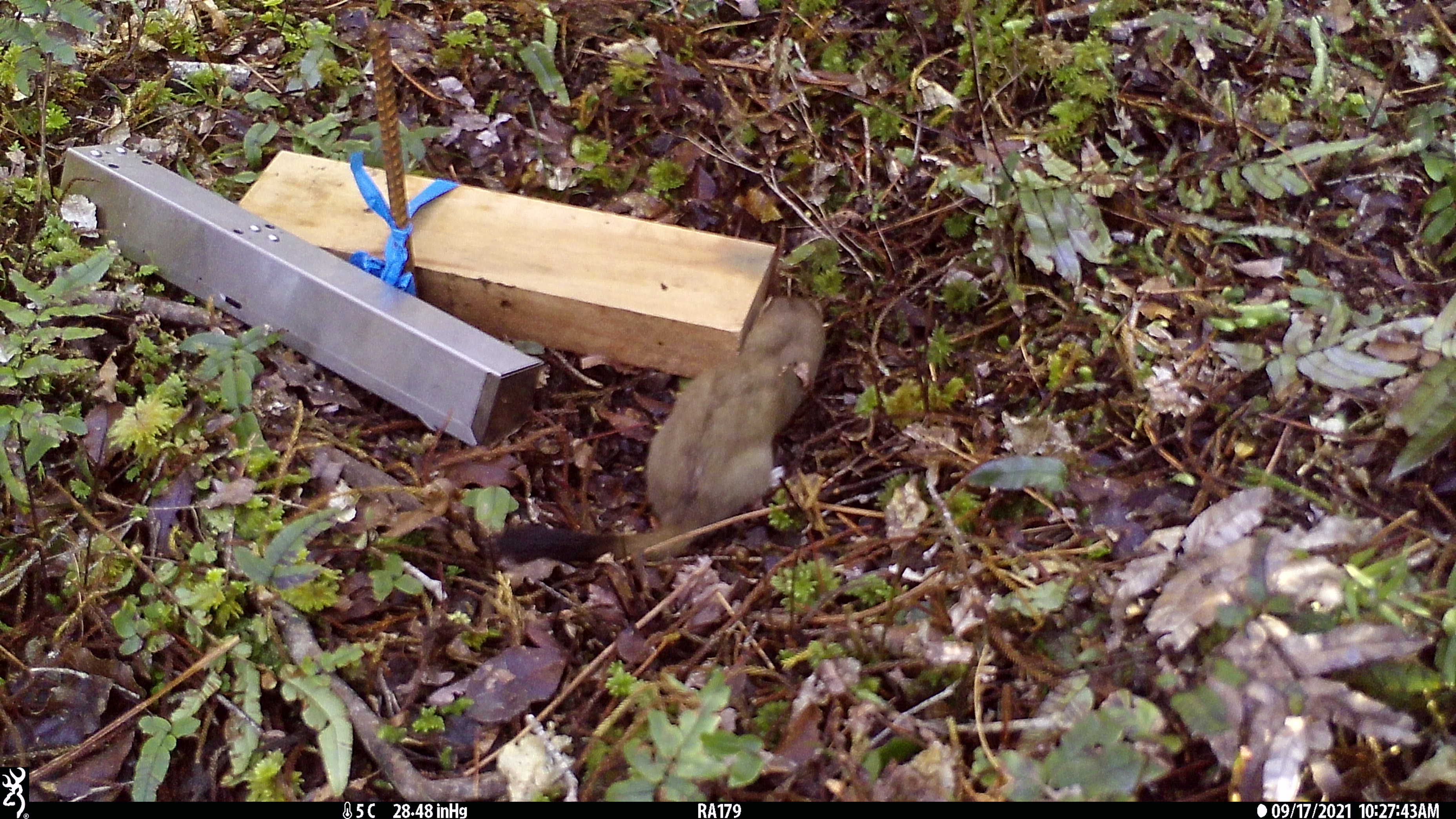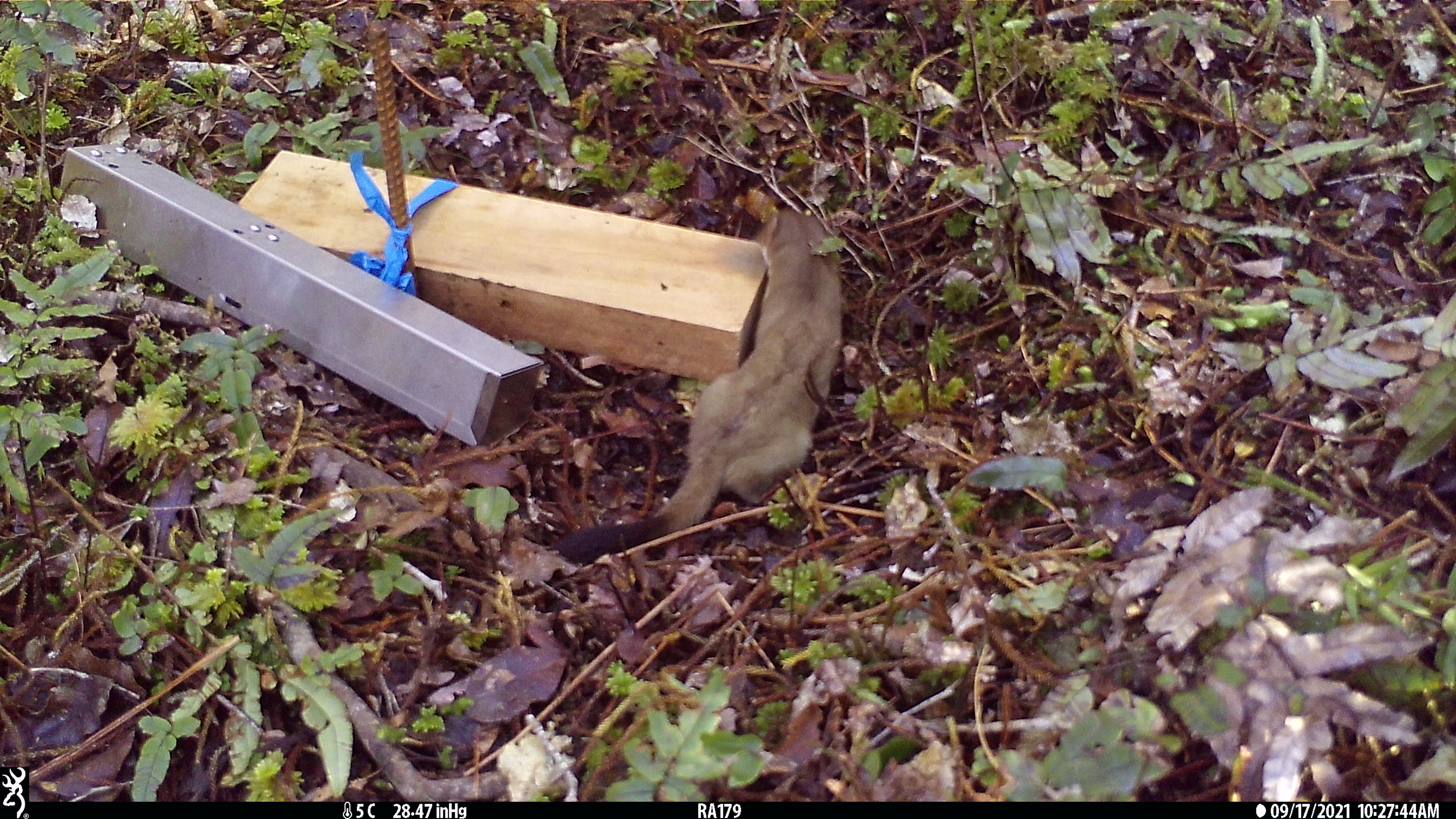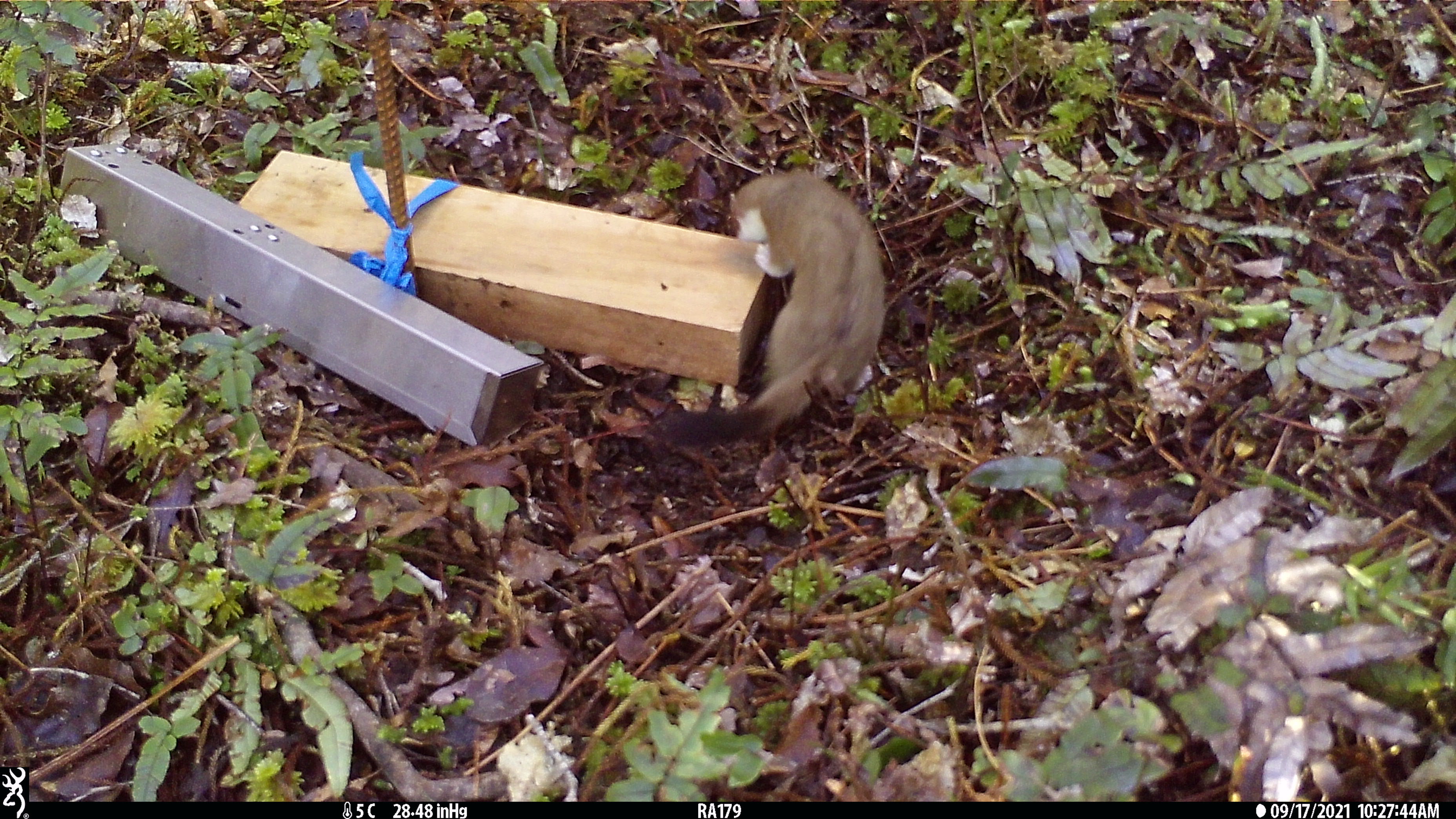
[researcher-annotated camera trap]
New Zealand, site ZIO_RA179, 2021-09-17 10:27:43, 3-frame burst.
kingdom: Animalia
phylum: Chordata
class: Mammalia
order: Carnivora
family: Mustelidae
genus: Mustela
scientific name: Mustela erminea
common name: stoat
Stoat (Mustela erminea).